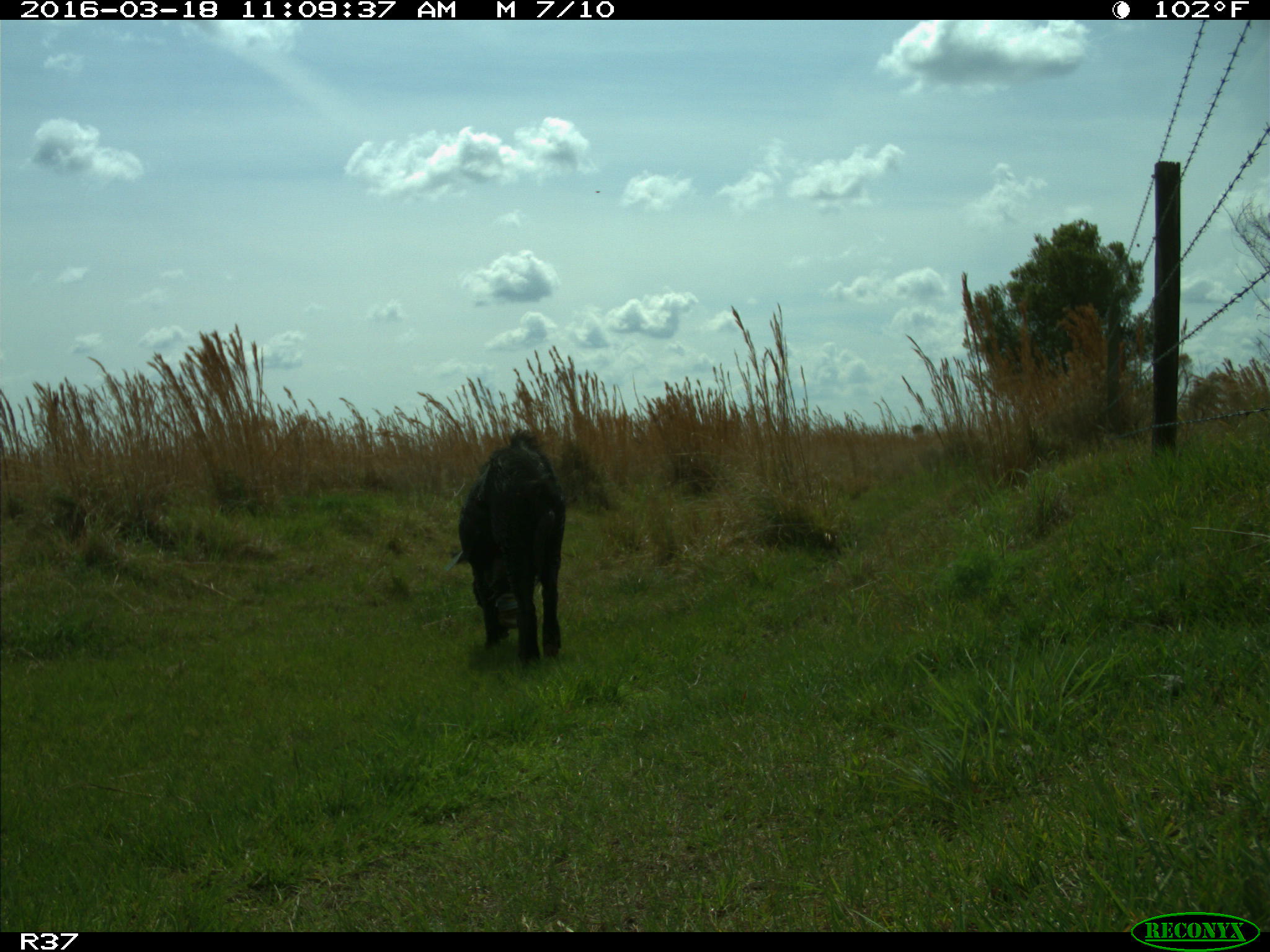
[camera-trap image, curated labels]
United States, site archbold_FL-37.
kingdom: Animalia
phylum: Chordata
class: Mammalia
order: Artiodactyla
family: Suidae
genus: Sus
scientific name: Sus scrofa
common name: wild boar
Sus scrofa (wild boar).